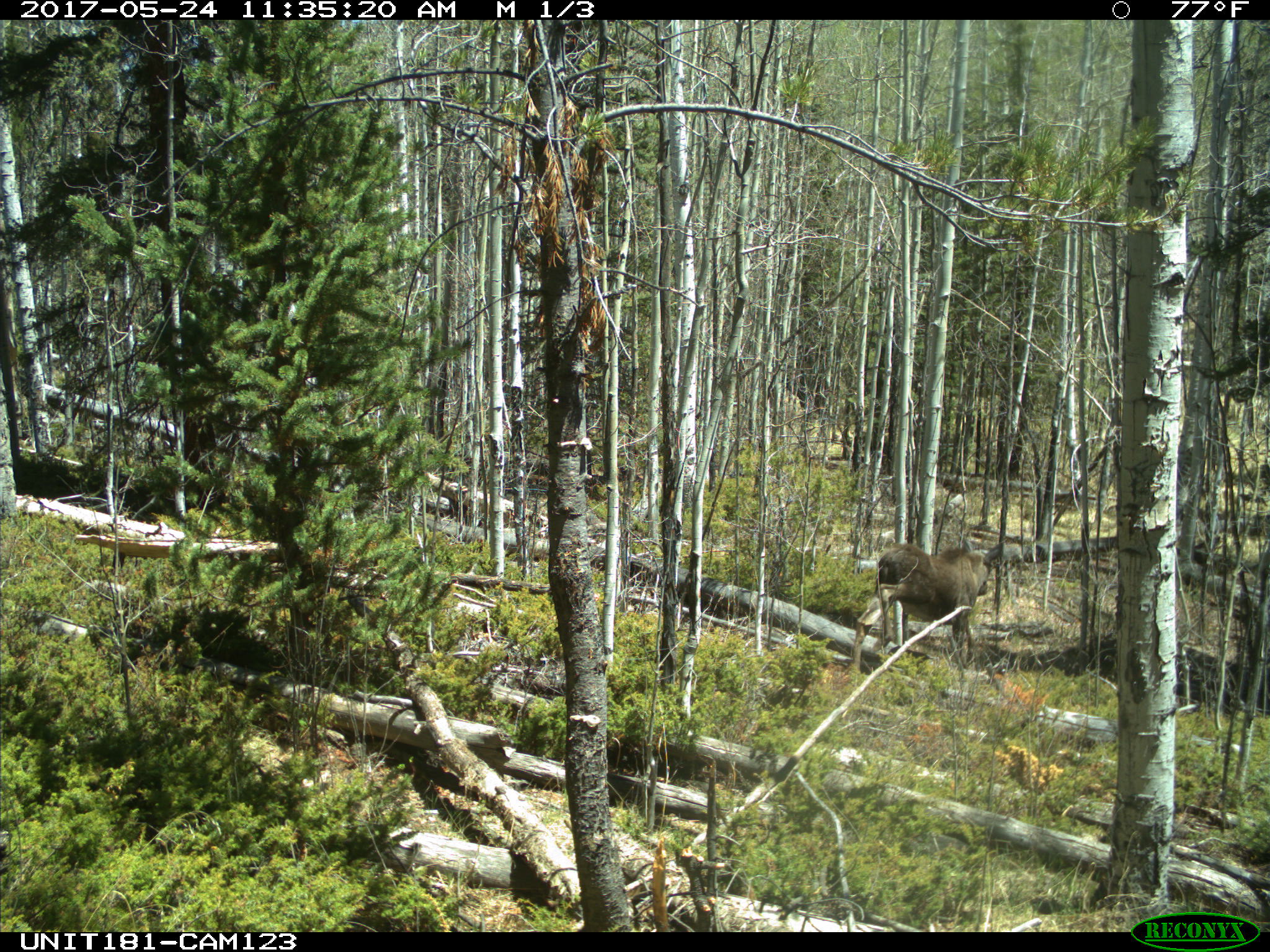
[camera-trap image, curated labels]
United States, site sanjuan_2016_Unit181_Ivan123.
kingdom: Animalia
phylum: Chordata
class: Mammalia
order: Artiodactyla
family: Cervidae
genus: Alces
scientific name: Alces alces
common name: moose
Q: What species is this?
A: Alces alces (moose).